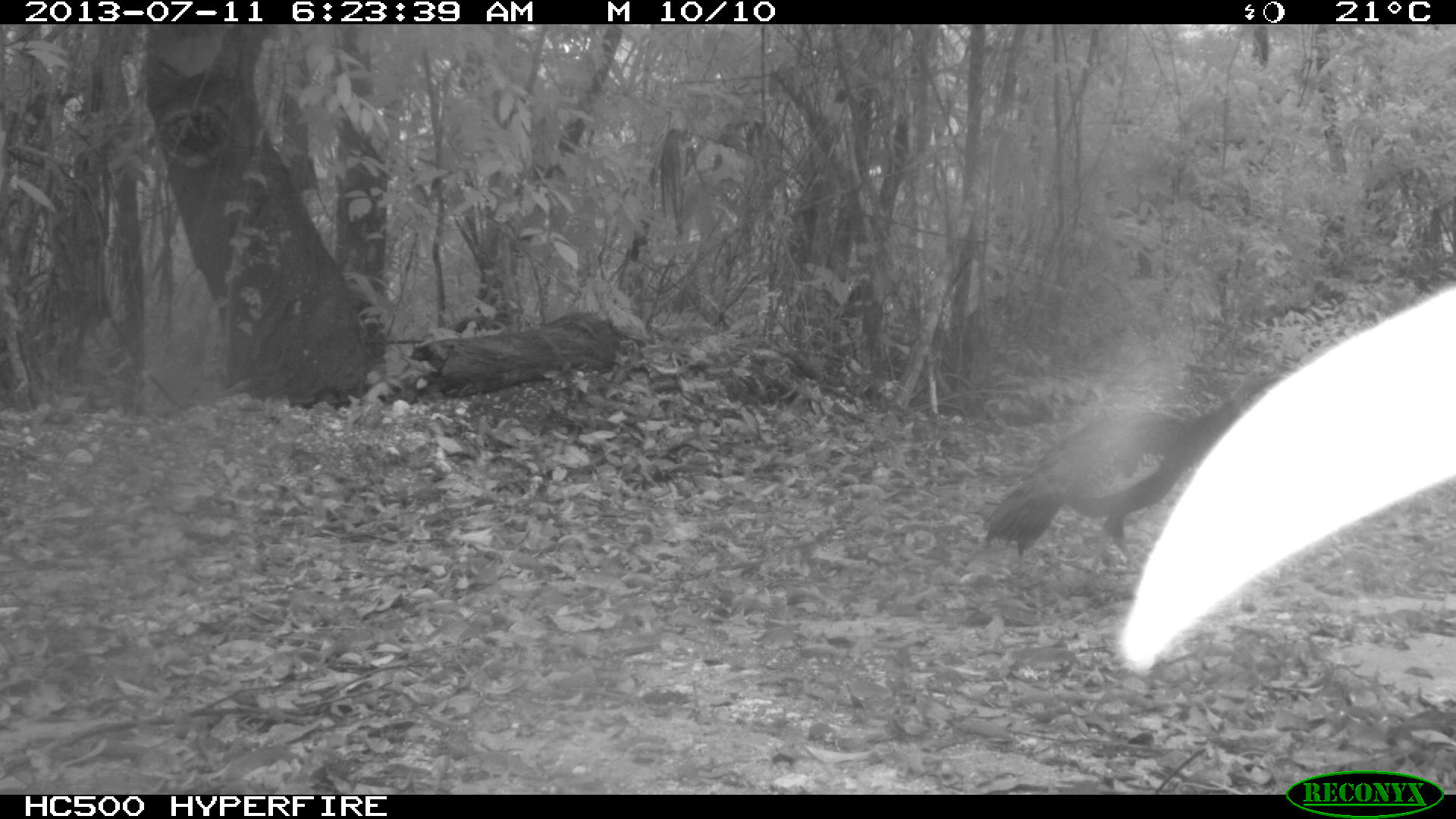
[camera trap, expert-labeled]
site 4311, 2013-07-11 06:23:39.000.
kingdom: Animalia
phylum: Chordata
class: Aves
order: Galliformes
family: Phasianidae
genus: Meleagris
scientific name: Meleagris ocellata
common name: ocellated turkey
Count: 1.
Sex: female.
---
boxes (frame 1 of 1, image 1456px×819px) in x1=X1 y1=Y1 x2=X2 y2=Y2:
meleagris ocellata: x1=967 y1=358 x2=1293 y2=598